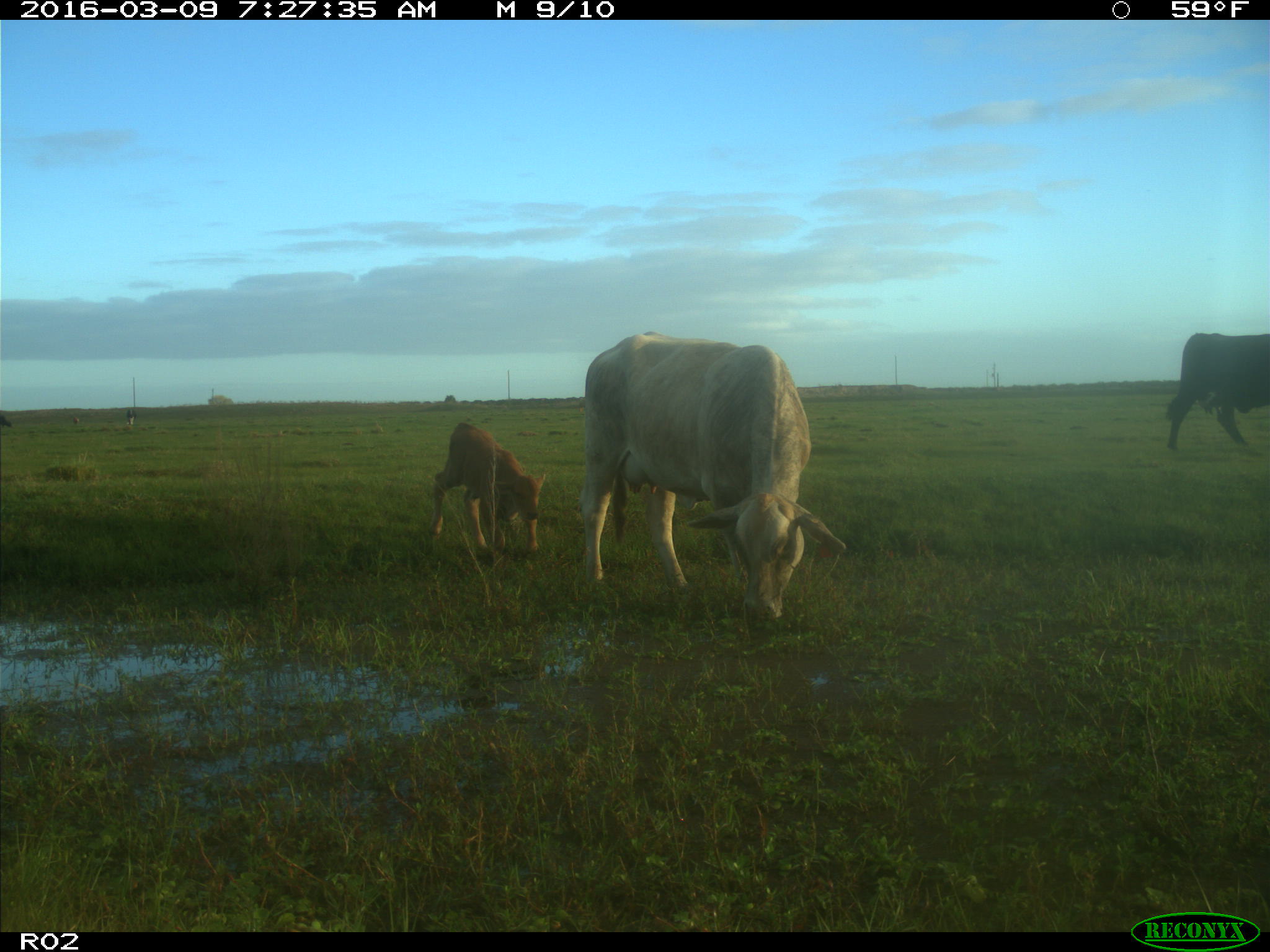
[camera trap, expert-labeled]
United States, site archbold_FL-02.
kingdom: Animalia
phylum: Chordata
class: Mammalia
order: Artiodactyla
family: Bovidae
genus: Bos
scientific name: Bos taurus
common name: domestic cow